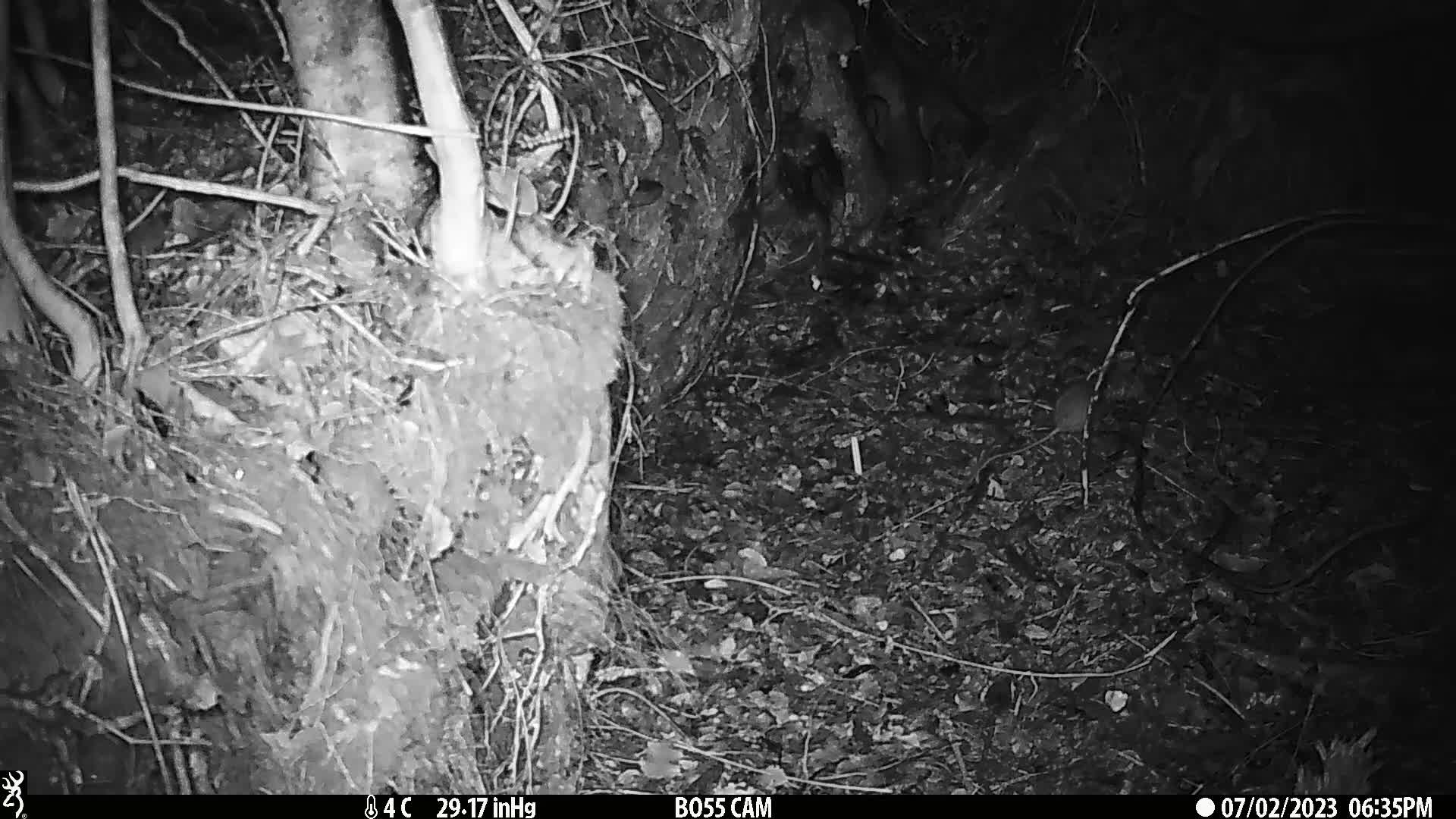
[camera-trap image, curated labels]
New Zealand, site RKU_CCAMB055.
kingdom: Animalia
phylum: Chordata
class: Mammalia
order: Rodentia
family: Muridae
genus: Rattus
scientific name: Rattus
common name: rat